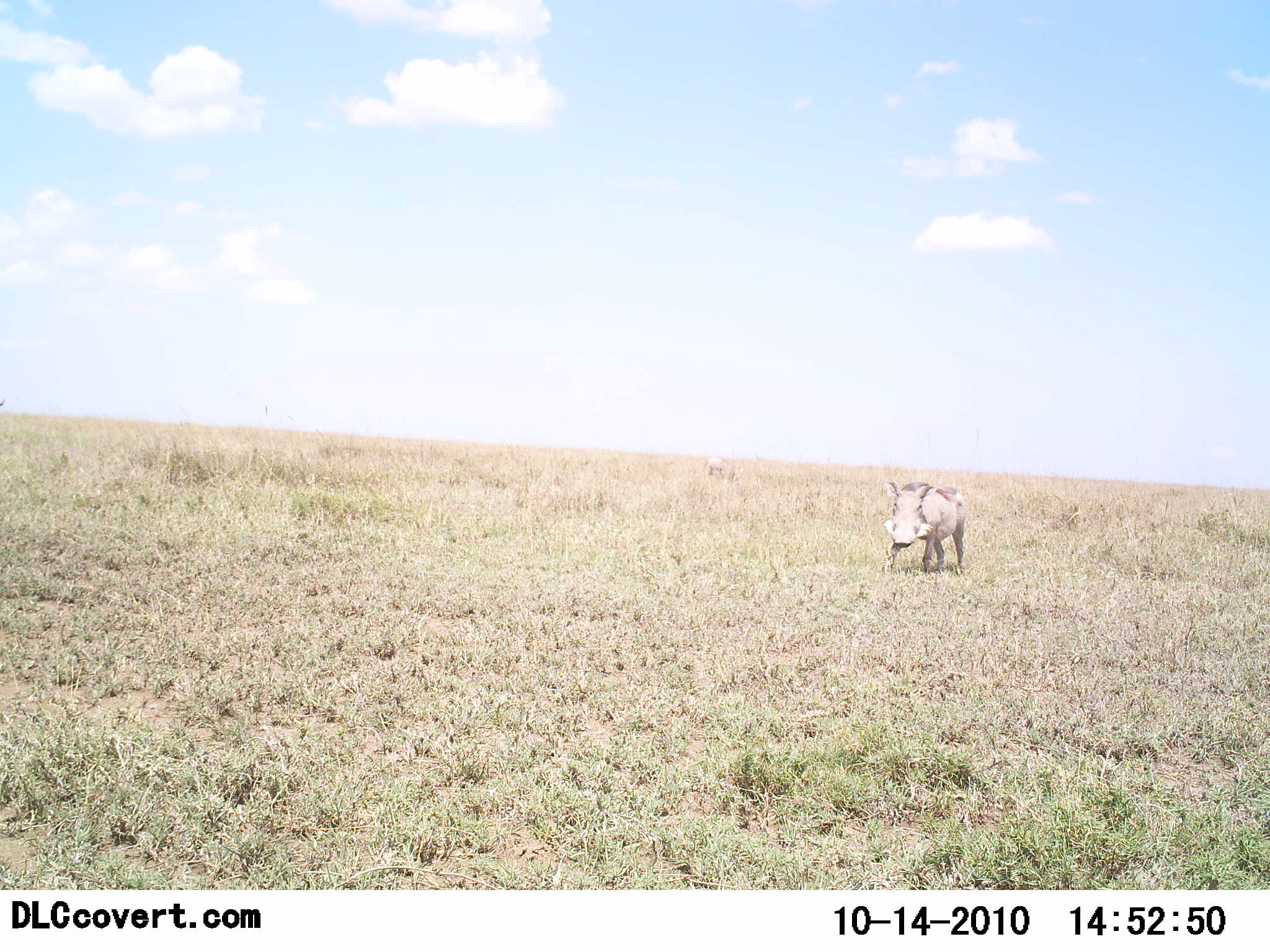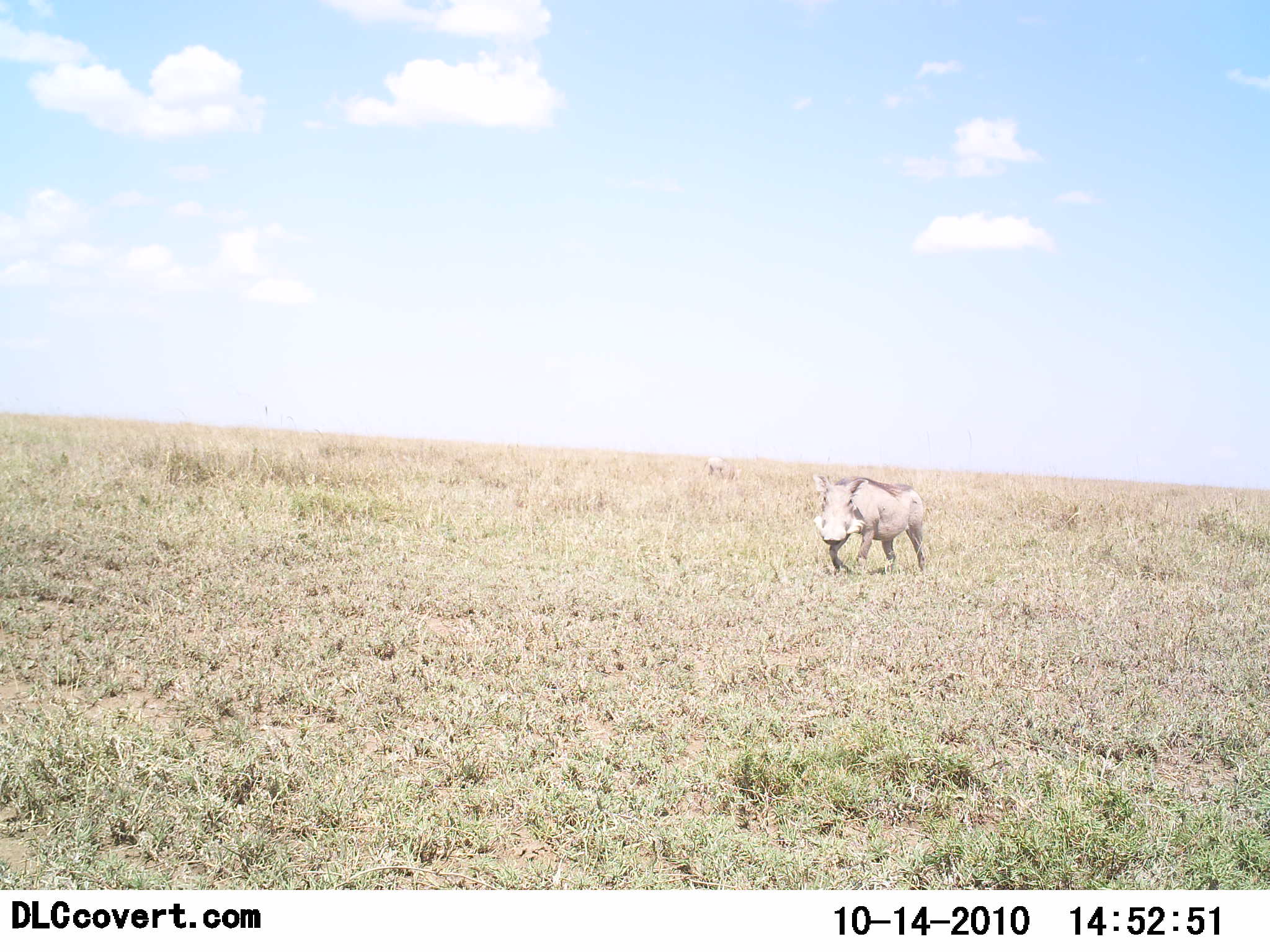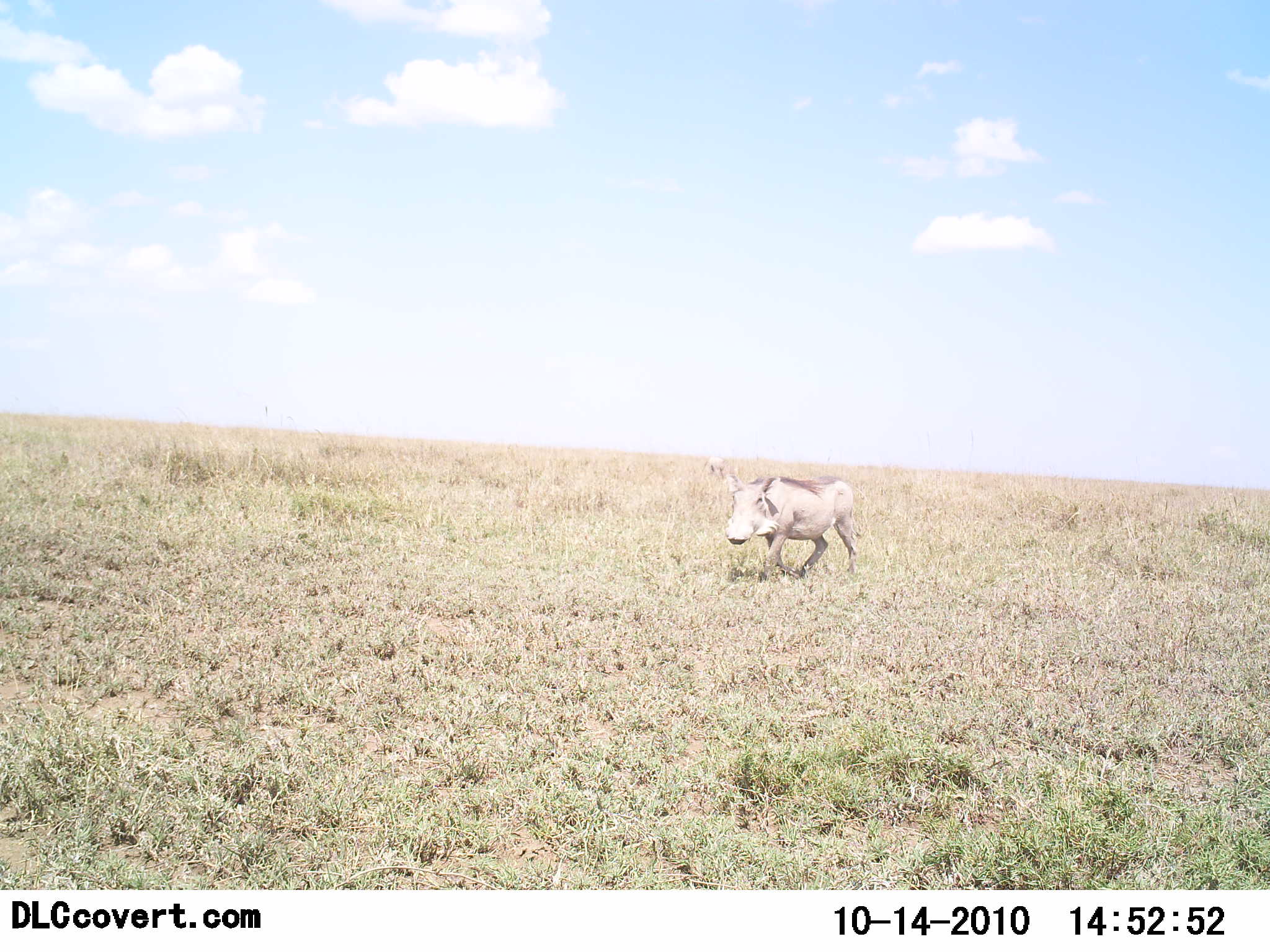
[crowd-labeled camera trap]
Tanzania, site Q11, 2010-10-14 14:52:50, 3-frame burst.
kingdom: Animalia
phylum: Chordata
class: Mammalia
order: Artiodactyla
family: Suidae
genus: Phacochoerus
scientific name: Phacochoerus africanus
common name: warthog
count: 1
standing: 27%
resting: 0%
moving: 82%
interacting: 0%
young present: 0%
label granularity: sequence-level